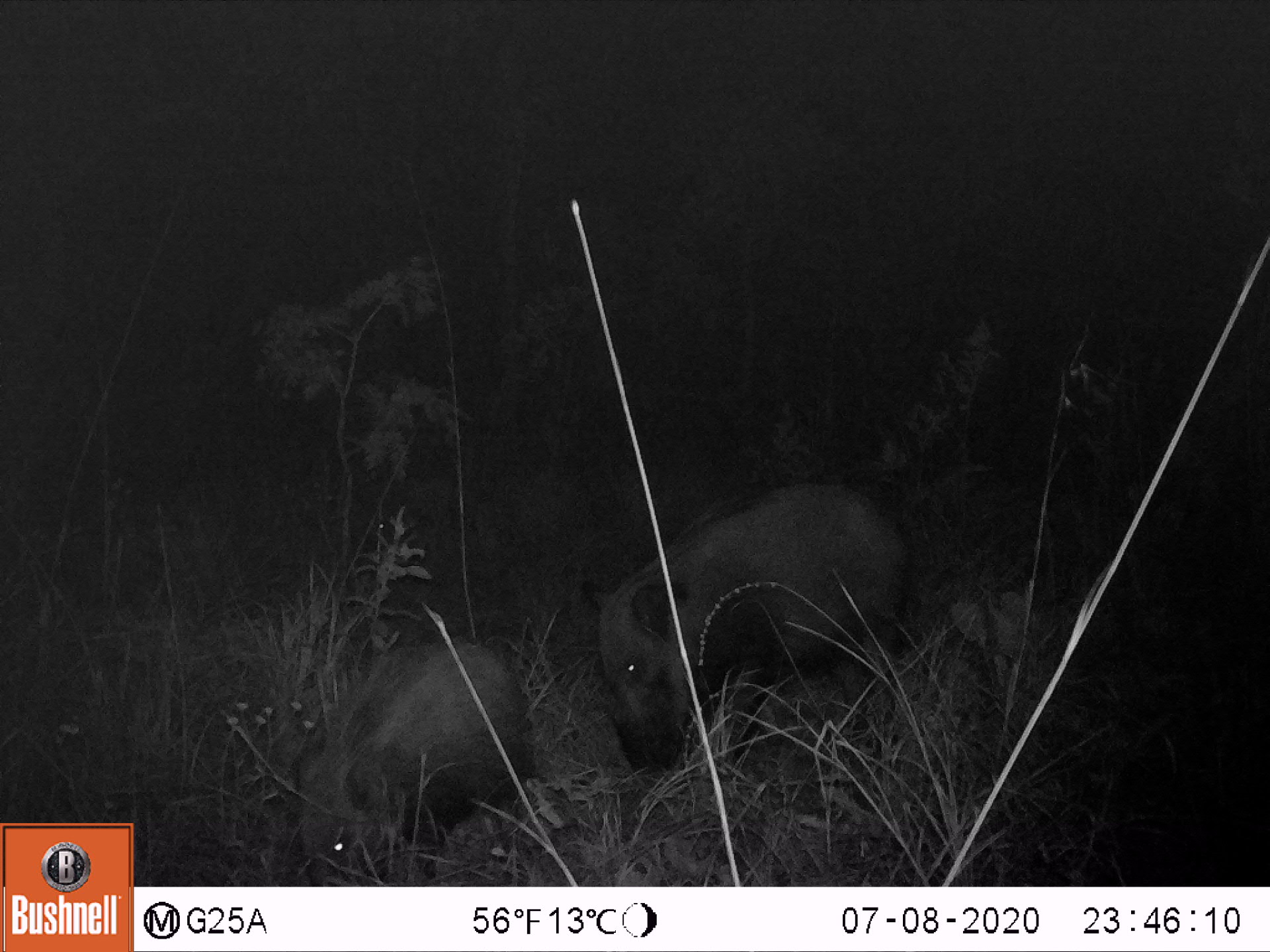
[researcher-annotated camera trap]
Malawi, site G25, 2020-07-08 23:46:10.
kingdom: Animalia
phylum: Chordata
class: Mammalia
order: Artiodactyla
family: Suidae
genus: Potamochoerus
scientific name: Potamochoerus larvatus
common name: bushpig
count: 3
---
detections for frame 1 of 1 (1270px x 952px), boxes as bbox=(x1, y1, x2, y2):
bushpig: bbox=(578, 478, 908, 787); bbox=(284, 628, 542, 885); bbox=(352, 466, 489, 576)